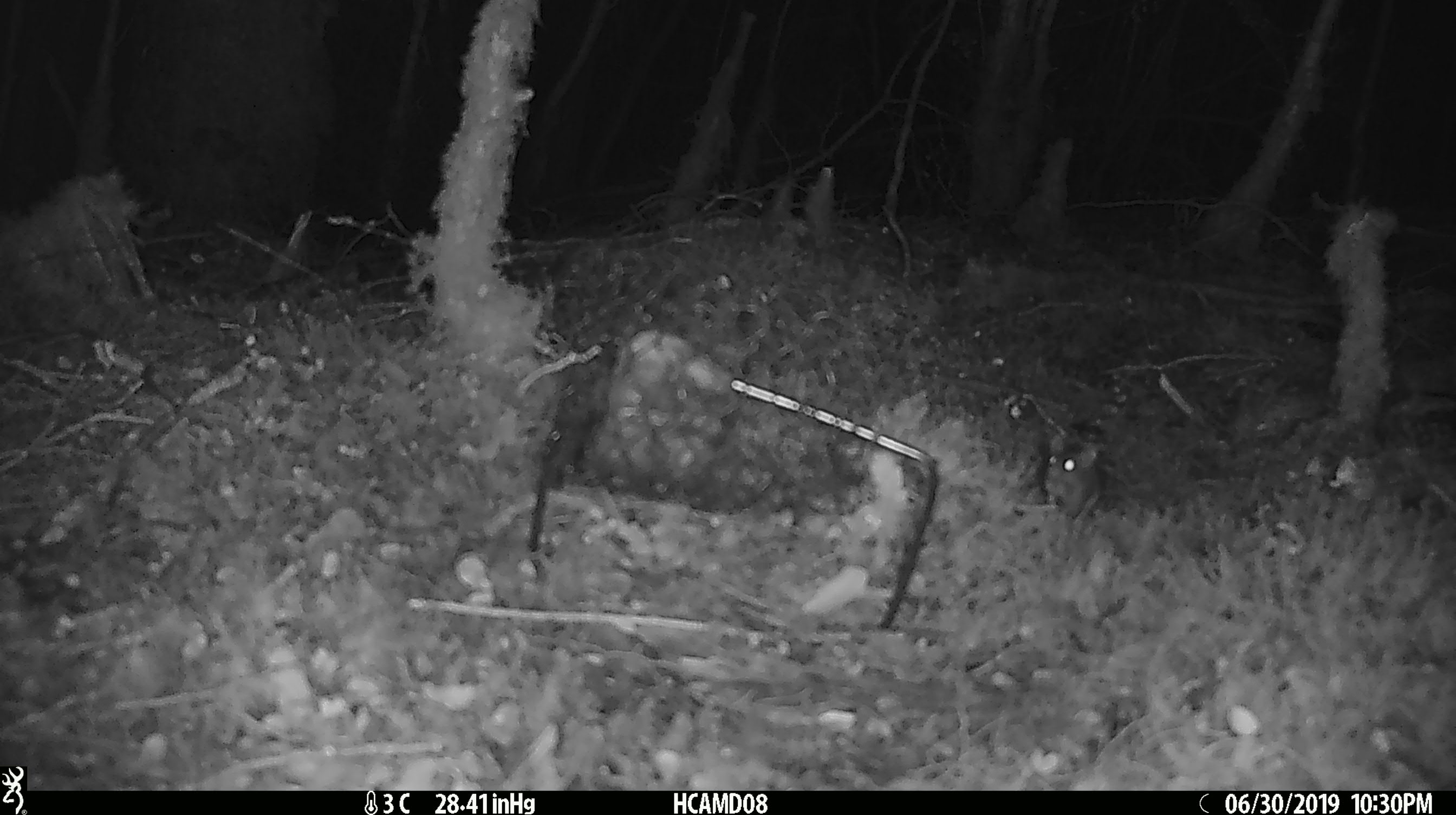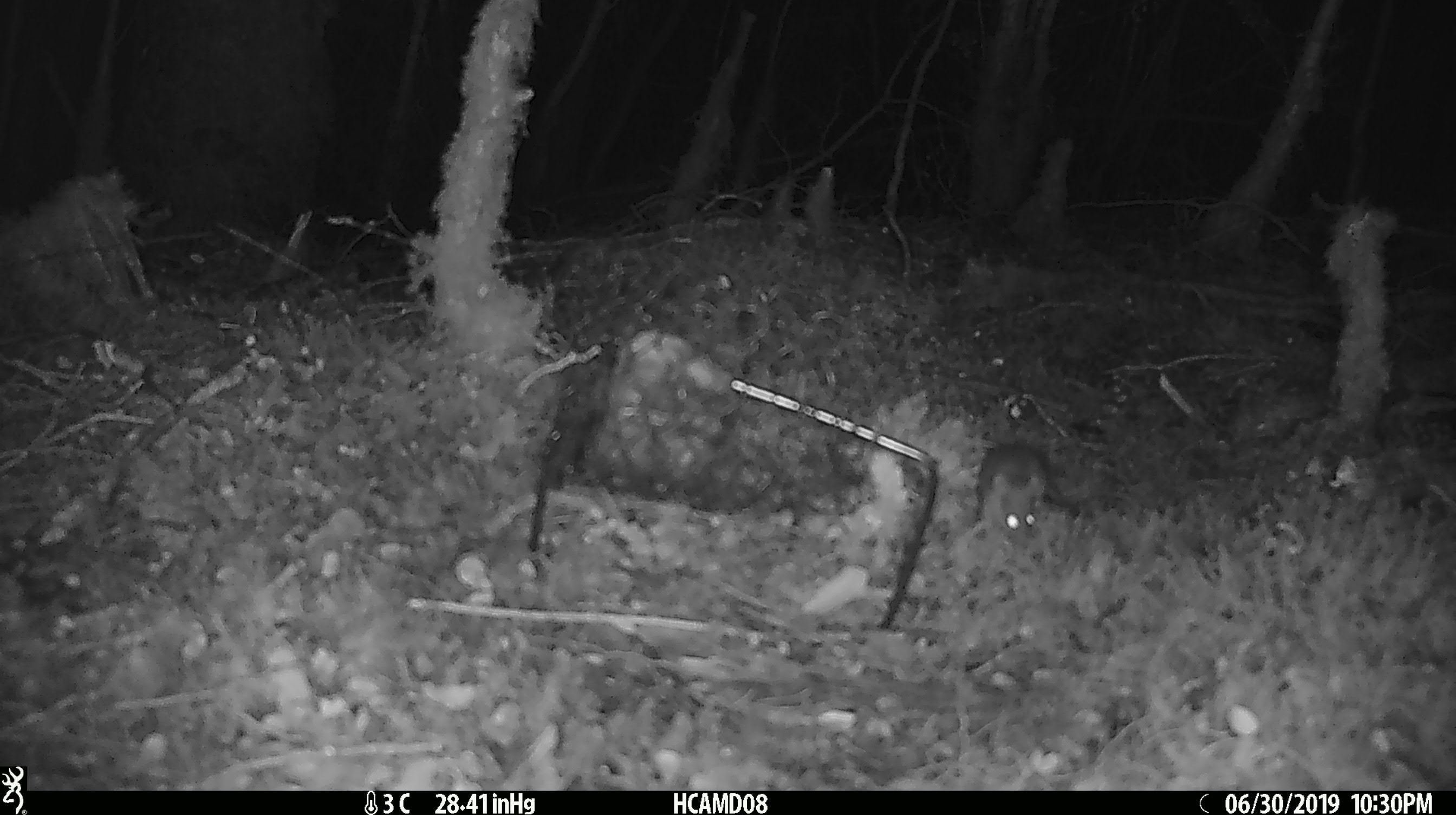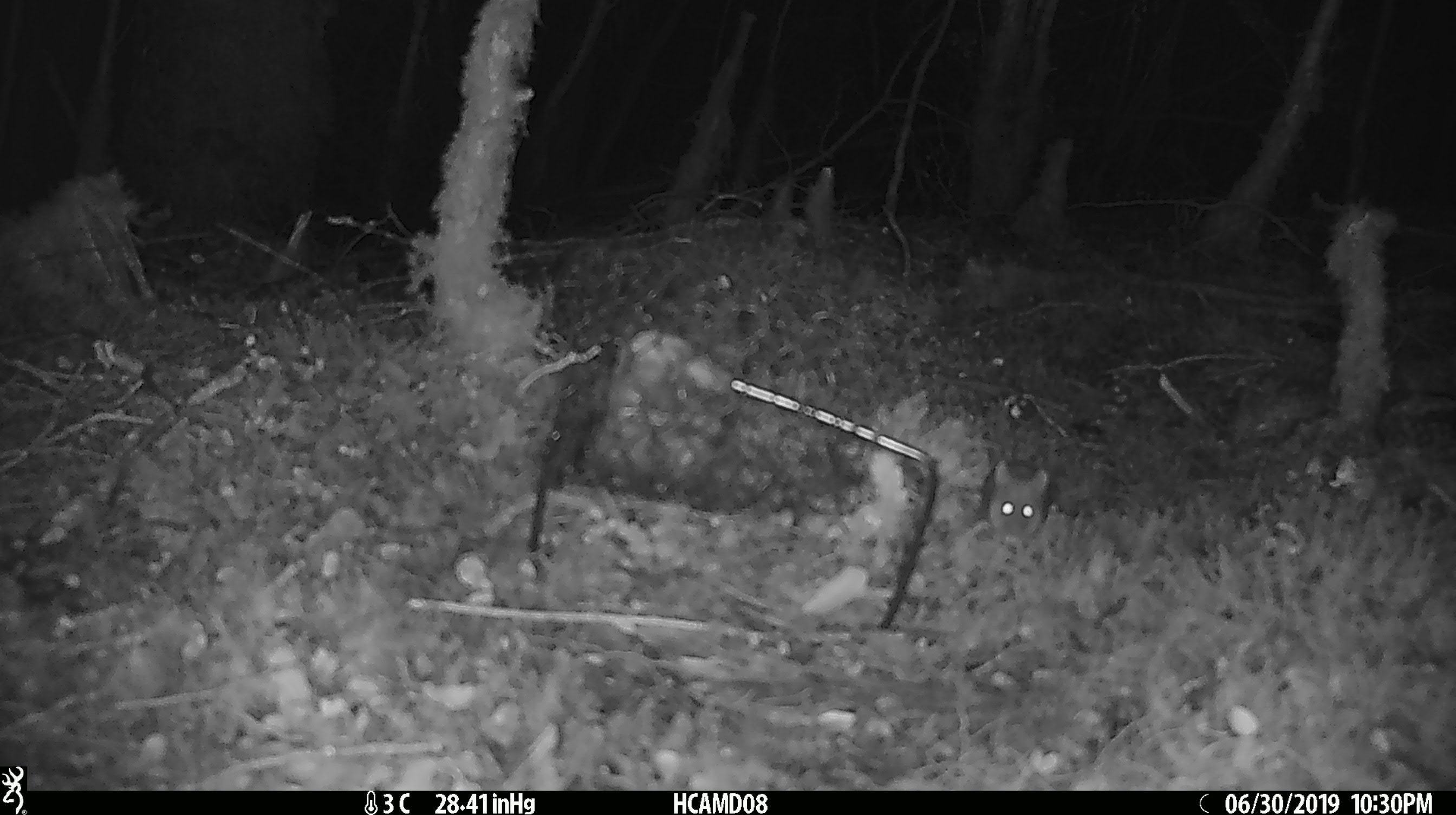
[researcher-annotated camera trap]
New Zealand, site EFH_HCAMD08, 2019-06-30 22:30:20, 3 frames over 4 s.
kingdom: Animalia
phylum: Chordata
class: Mammalia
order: Rodentia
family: Muridae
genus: Mus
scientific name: Mus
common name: mouse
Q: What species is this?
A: Mouse (Mus).